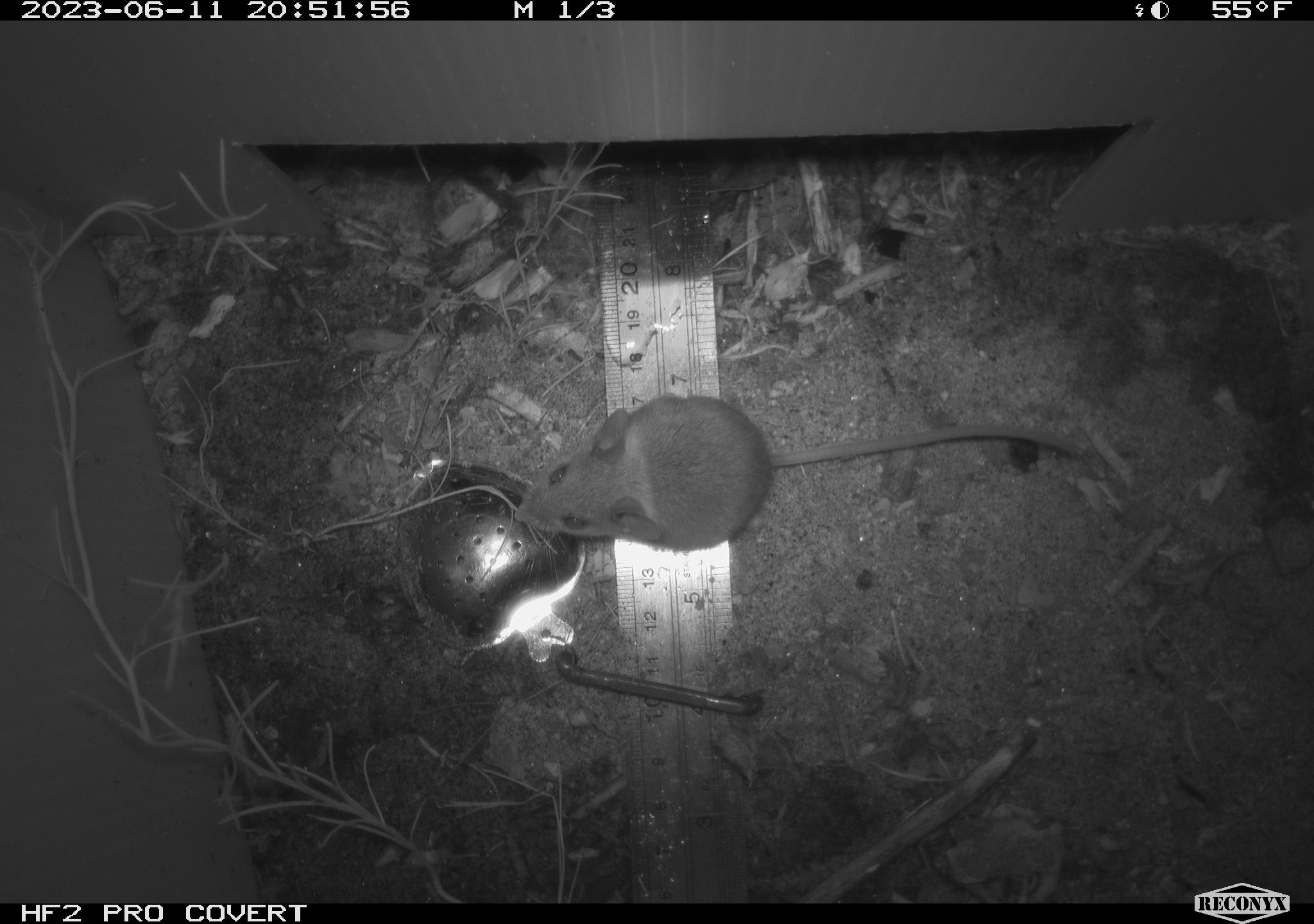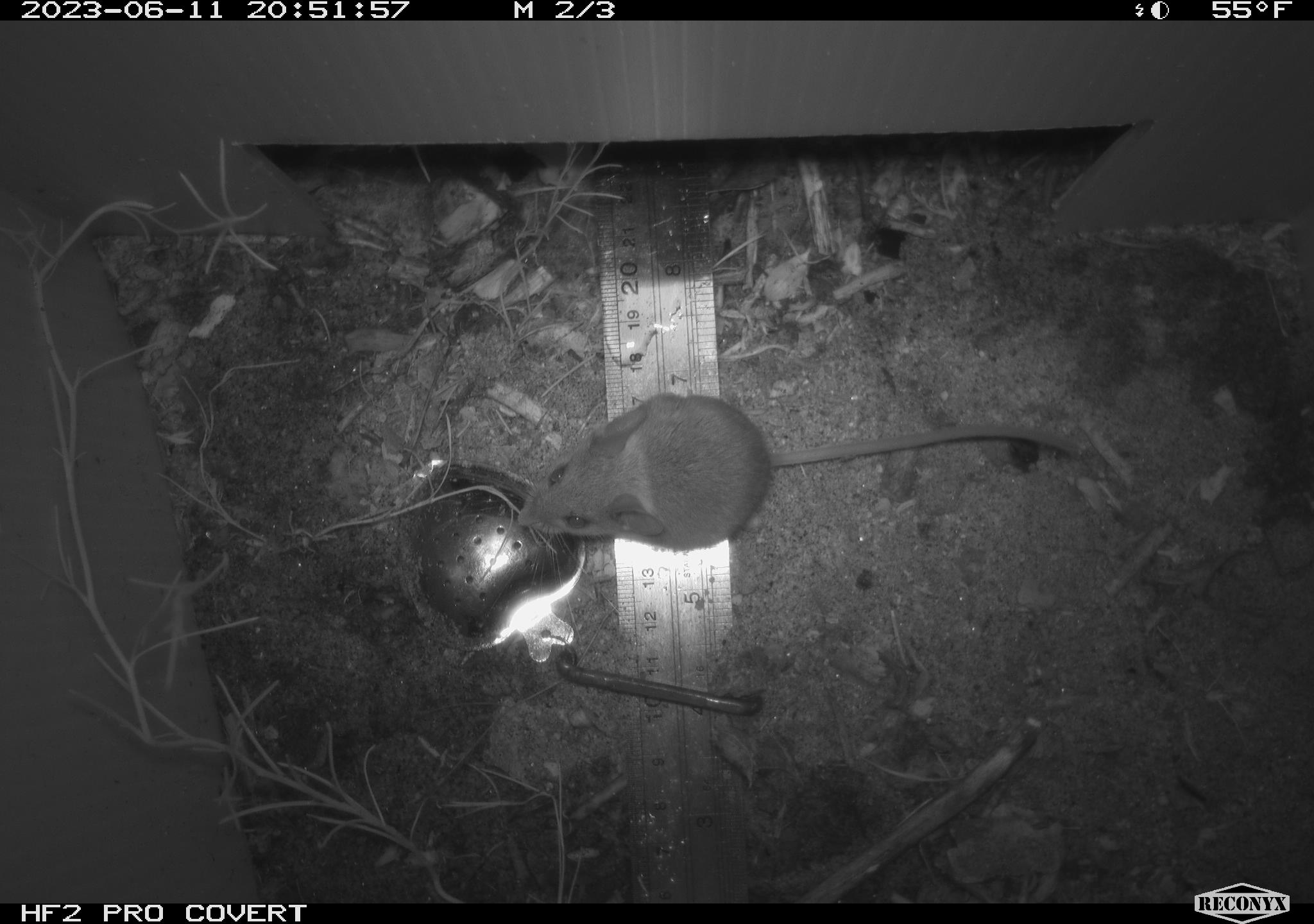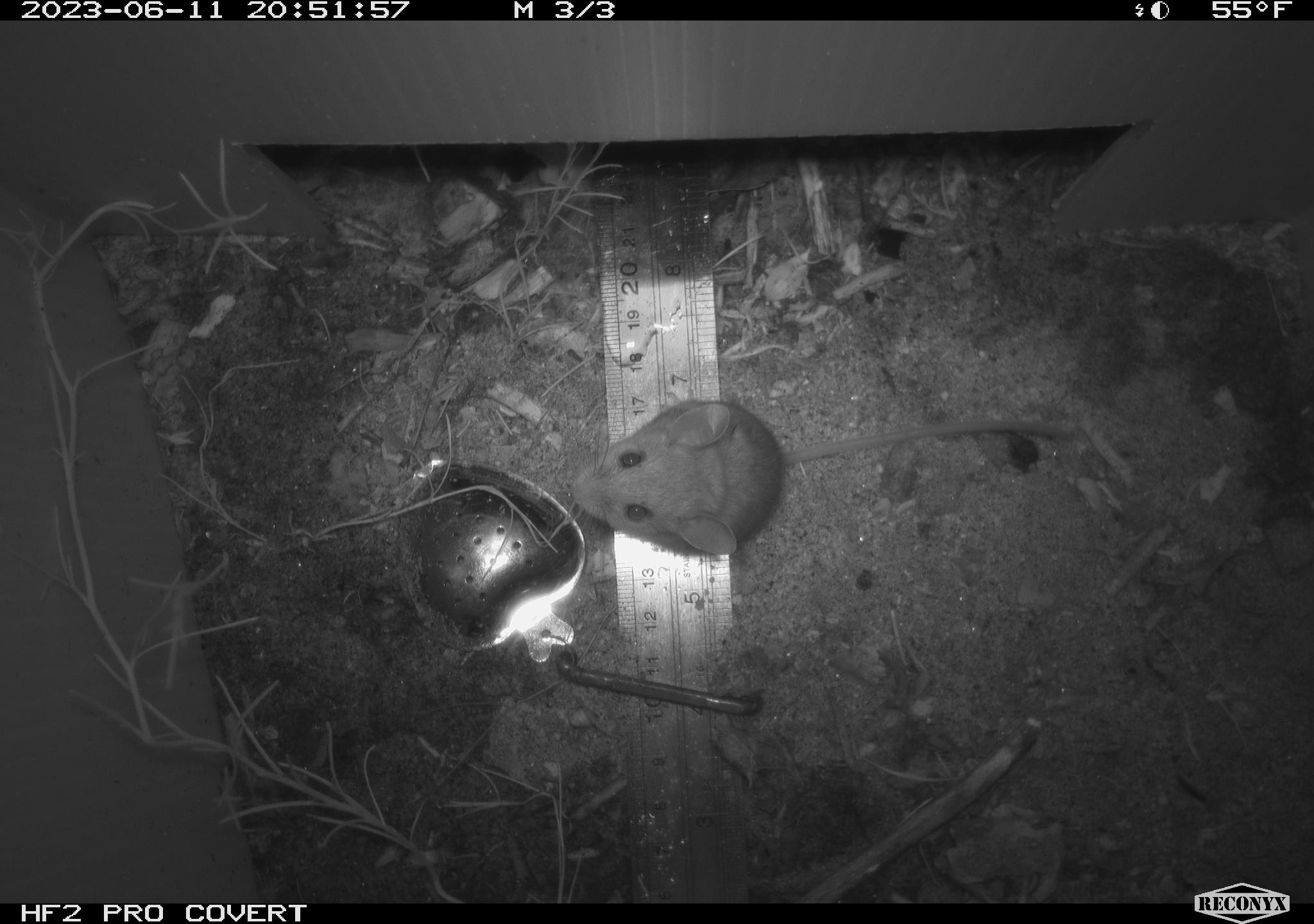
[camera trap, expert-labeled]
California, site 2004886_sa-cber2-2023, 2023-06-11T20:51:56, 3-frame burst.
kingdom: Animalia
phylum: Chordata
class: Mammalia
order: Rodentia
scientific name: Rodentia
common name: mouse species